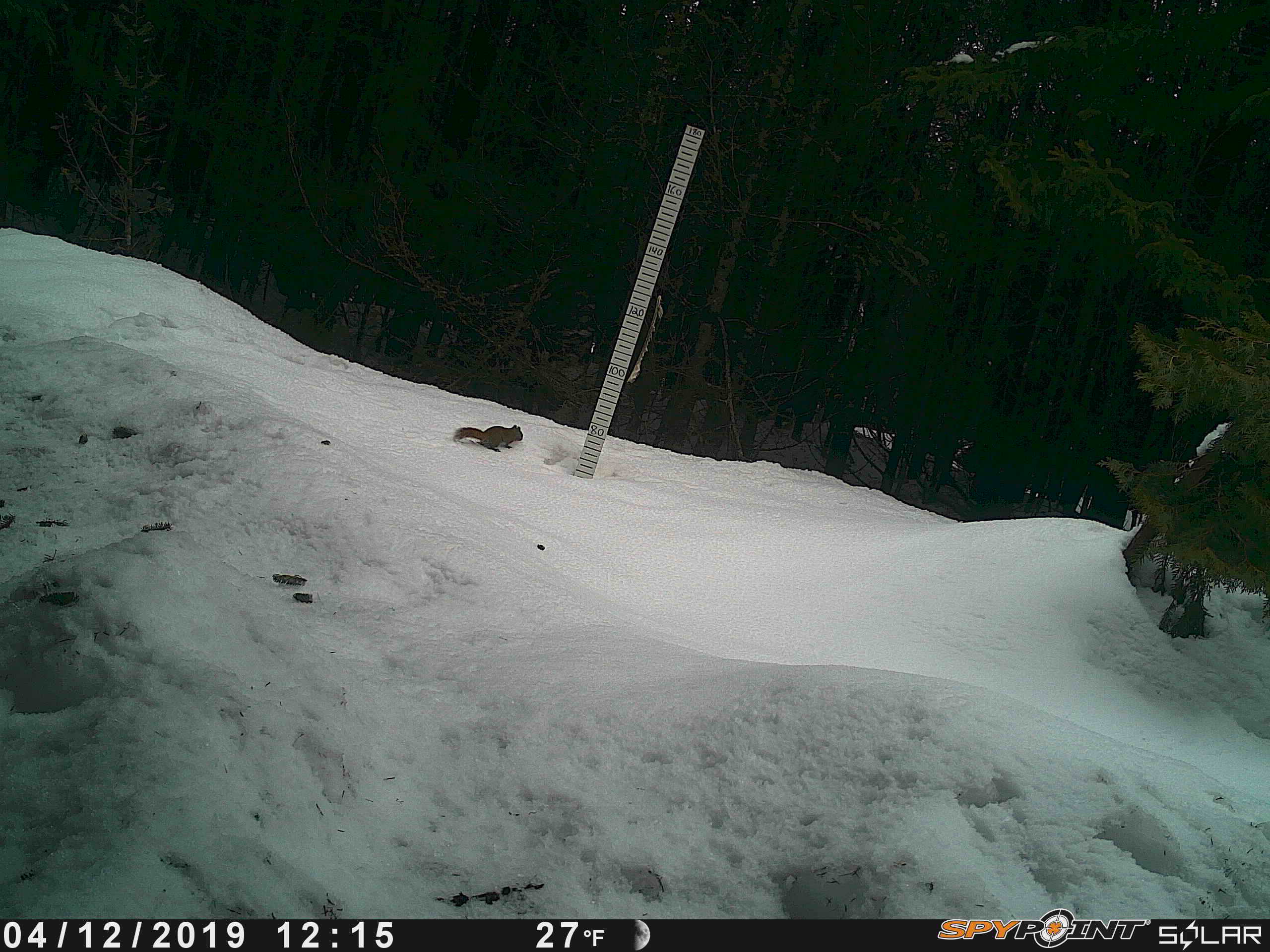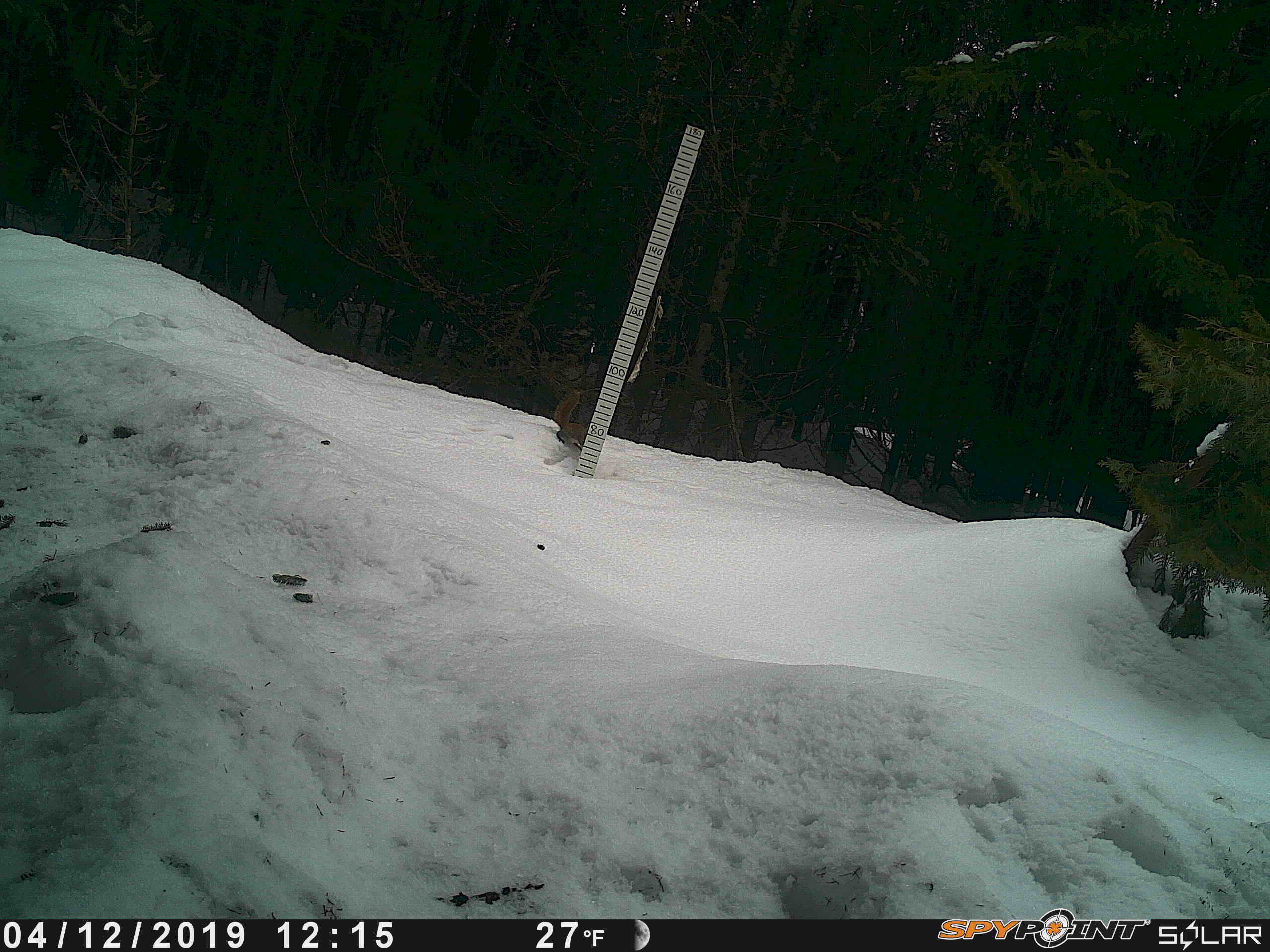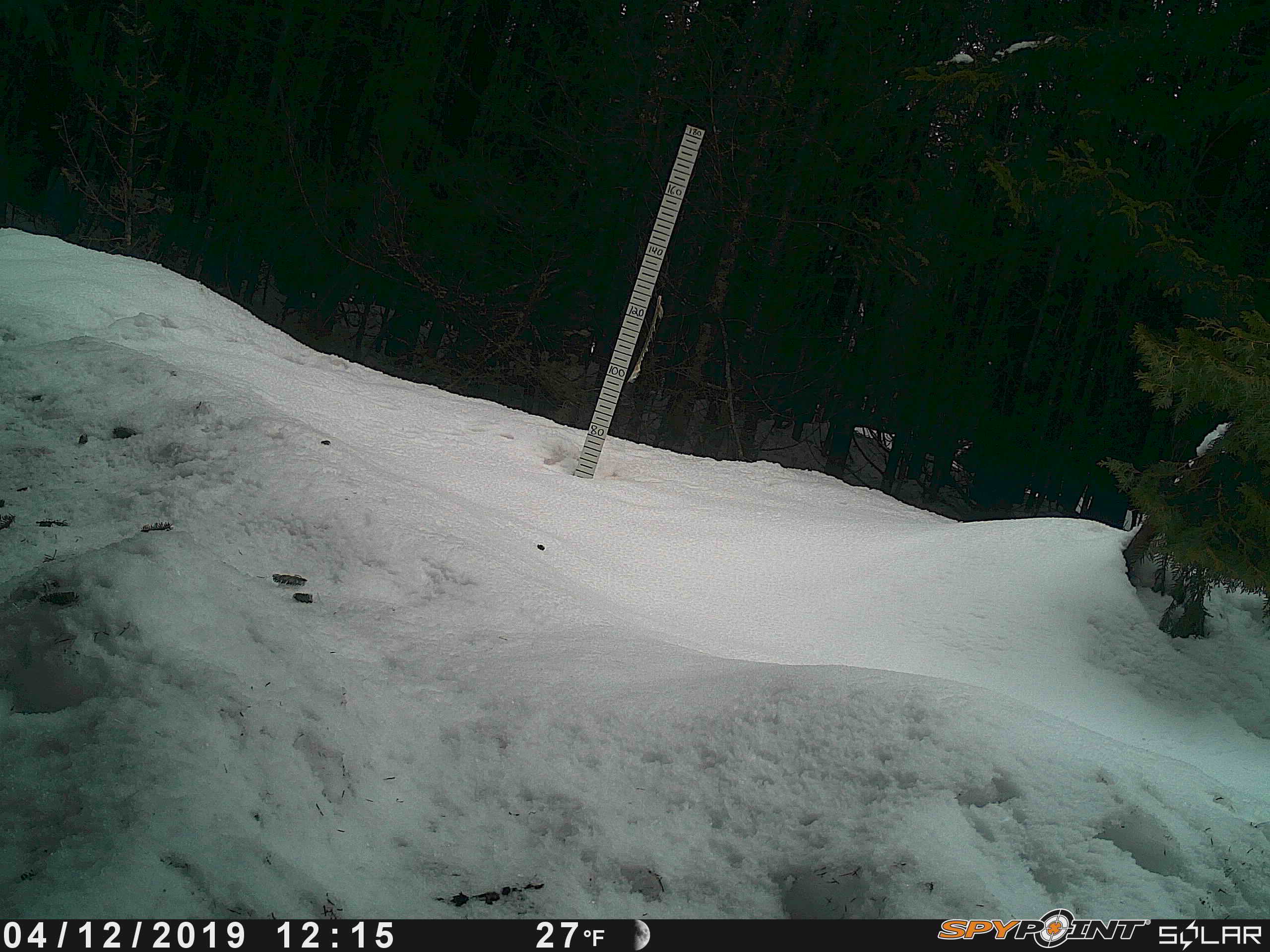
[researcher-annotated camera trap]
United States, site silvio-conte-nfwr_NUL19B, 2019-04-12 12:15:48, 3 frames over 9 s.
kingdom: Animalia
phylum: Chordata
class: Mammalia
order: Rodentia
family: Sciuridae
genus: Tamiasciurus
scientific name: Tamiasciurus hudsonicus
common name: red squirrel